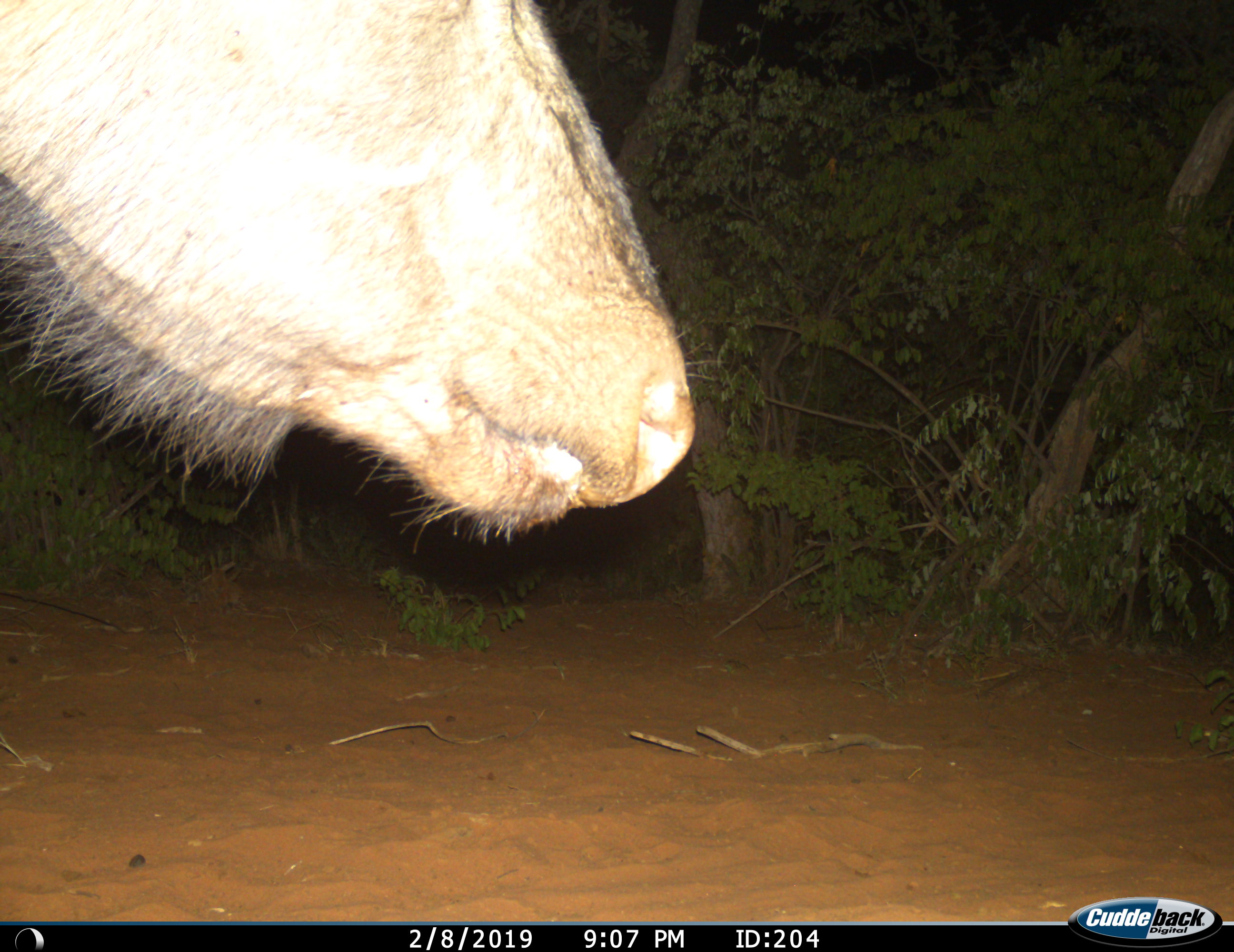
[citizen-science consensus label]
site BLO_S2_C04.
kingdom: Animalia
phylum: Chordata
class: Mammalia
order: Artiodactyla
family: Bovidae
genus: Syncerus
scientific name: Syncerus caffer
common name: african buffalo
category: buffalo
Buffalo (african buffalo) (Syncerus caffer), count 1. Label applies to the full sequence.